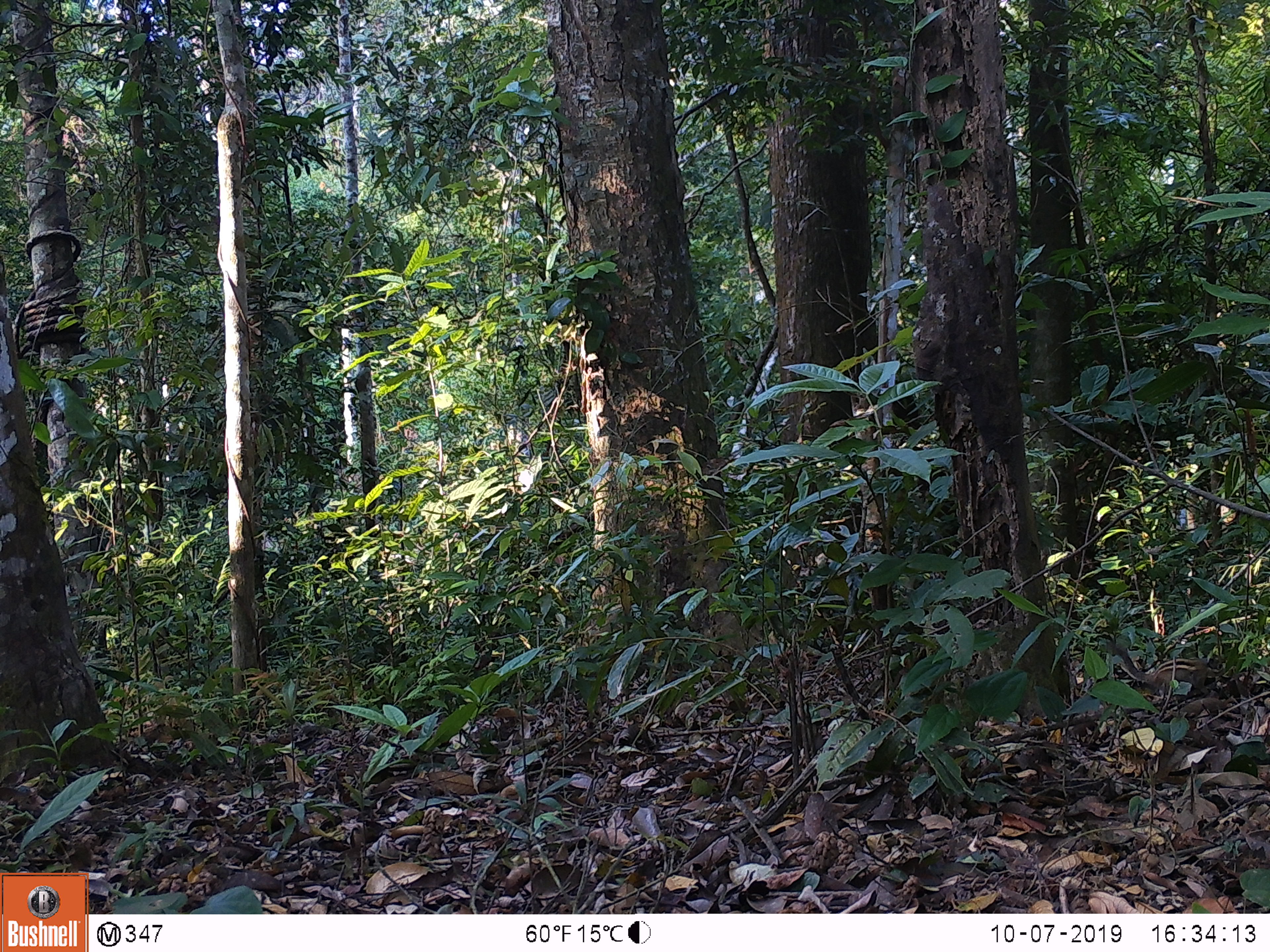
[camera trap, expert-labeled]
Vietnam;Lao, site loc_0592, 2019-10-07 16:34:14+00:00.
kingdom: Animalia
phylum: Chordata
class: Mammalia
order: Rodentia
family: Sciuridae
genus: Tamiops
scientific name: Tamiops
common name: asian striped squirrels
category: unidentified striped squirrel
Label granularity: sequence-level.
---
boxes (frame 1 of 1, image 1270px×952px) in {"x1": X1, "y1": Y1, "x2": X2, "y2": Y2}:
unidentified striped squirrel: {"x1": 1105, "y1": 640, "x2": 1216, "y2": 696}